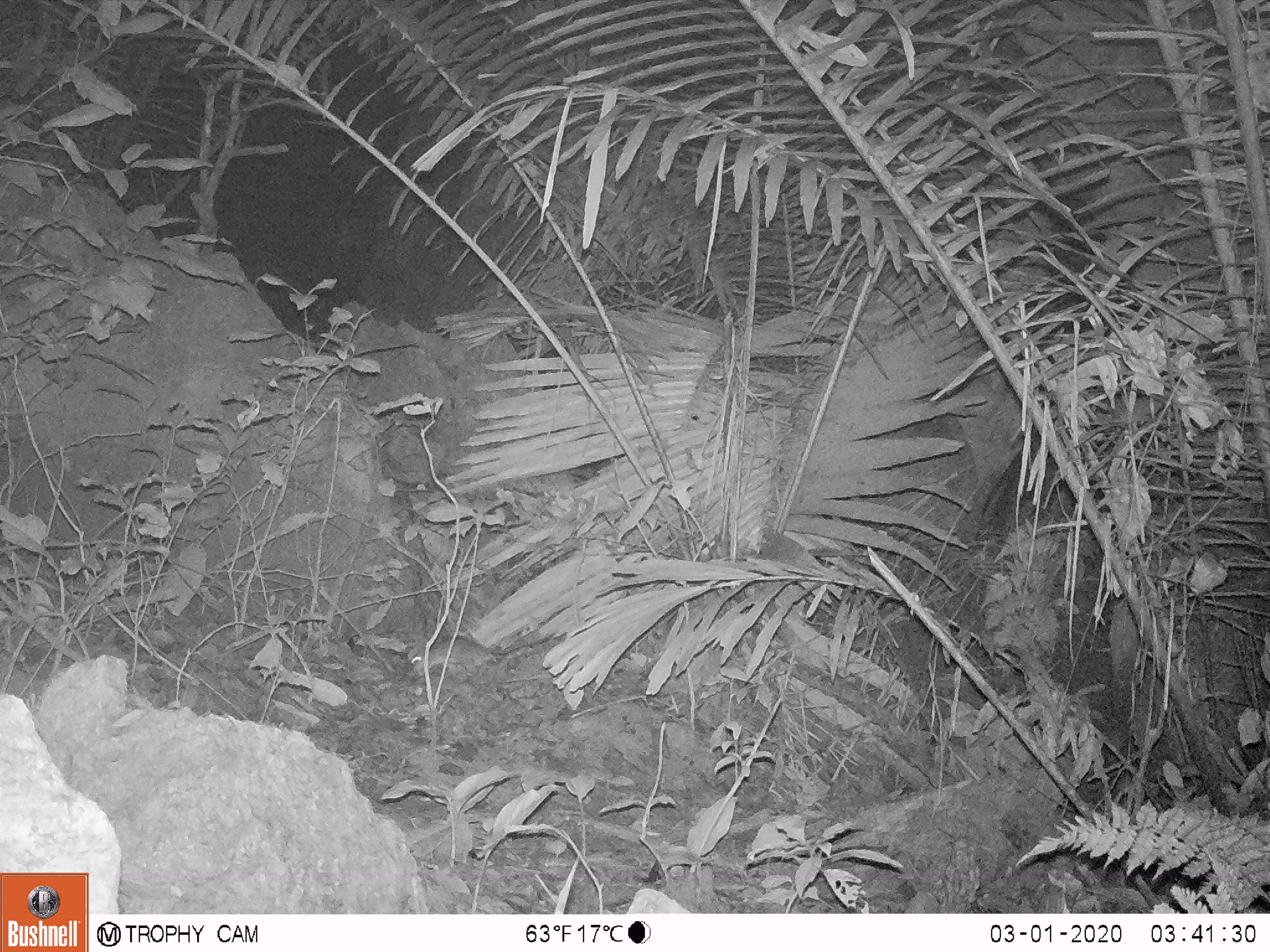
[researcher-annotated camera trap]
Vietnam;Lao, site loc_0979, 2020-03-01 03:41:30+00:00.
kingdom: Animalia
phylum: Chordata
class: Mammalia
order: Rodentia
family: Muridae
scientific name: Muridae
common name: old-world mice and rats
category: unidentified murid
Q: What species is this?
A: Unidentified murid (old-world mice and rats) (Muridae).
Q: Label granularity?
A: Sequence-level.